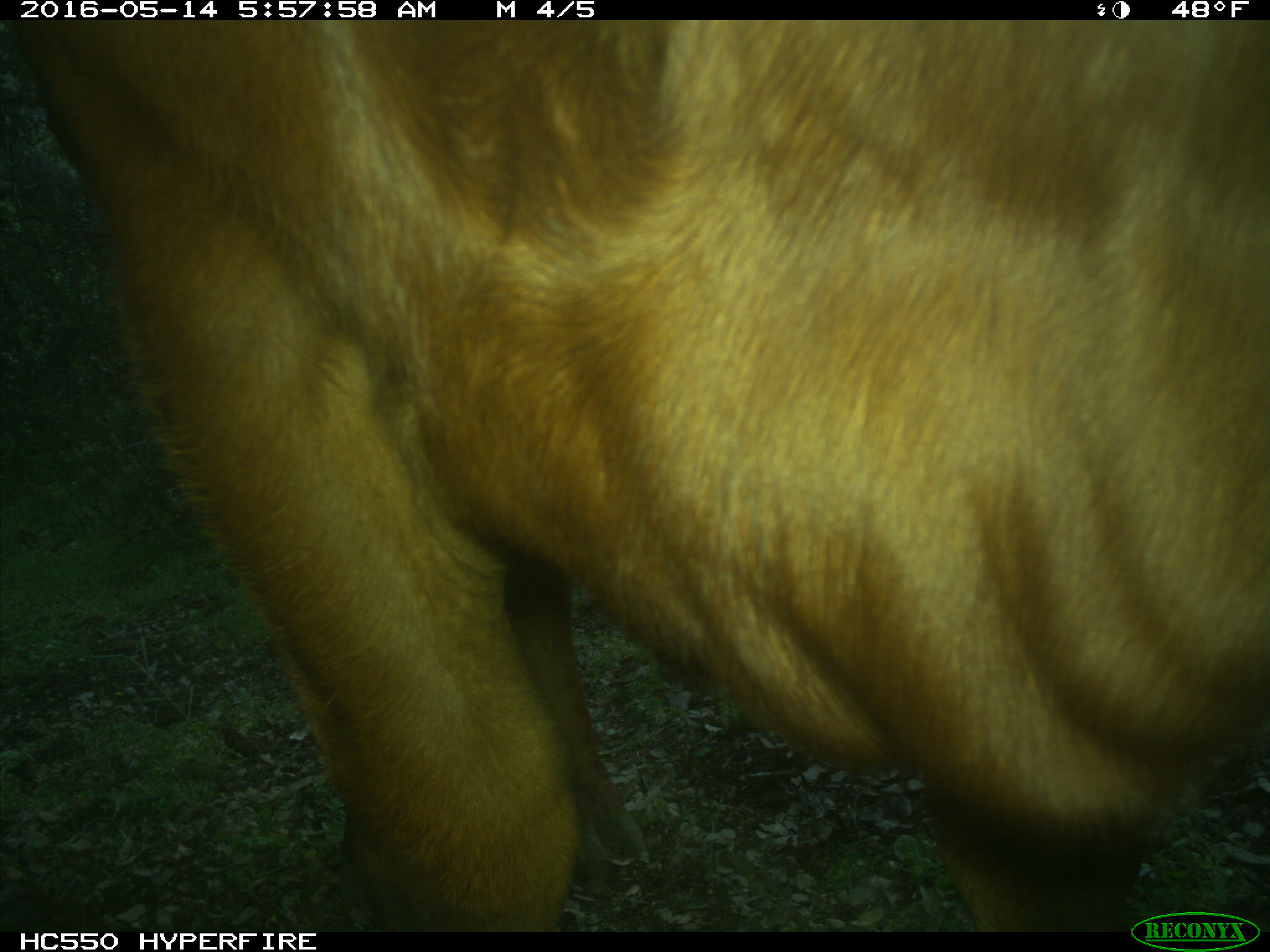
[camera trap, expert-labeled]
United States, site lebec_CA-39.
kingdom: Animalia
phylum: Chordata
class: Mammalia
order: Artiodactyla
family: Bovidae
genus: Bos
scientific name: Bos taurus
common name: domestic cow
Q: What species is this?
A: Bos taurus (domestic cow).